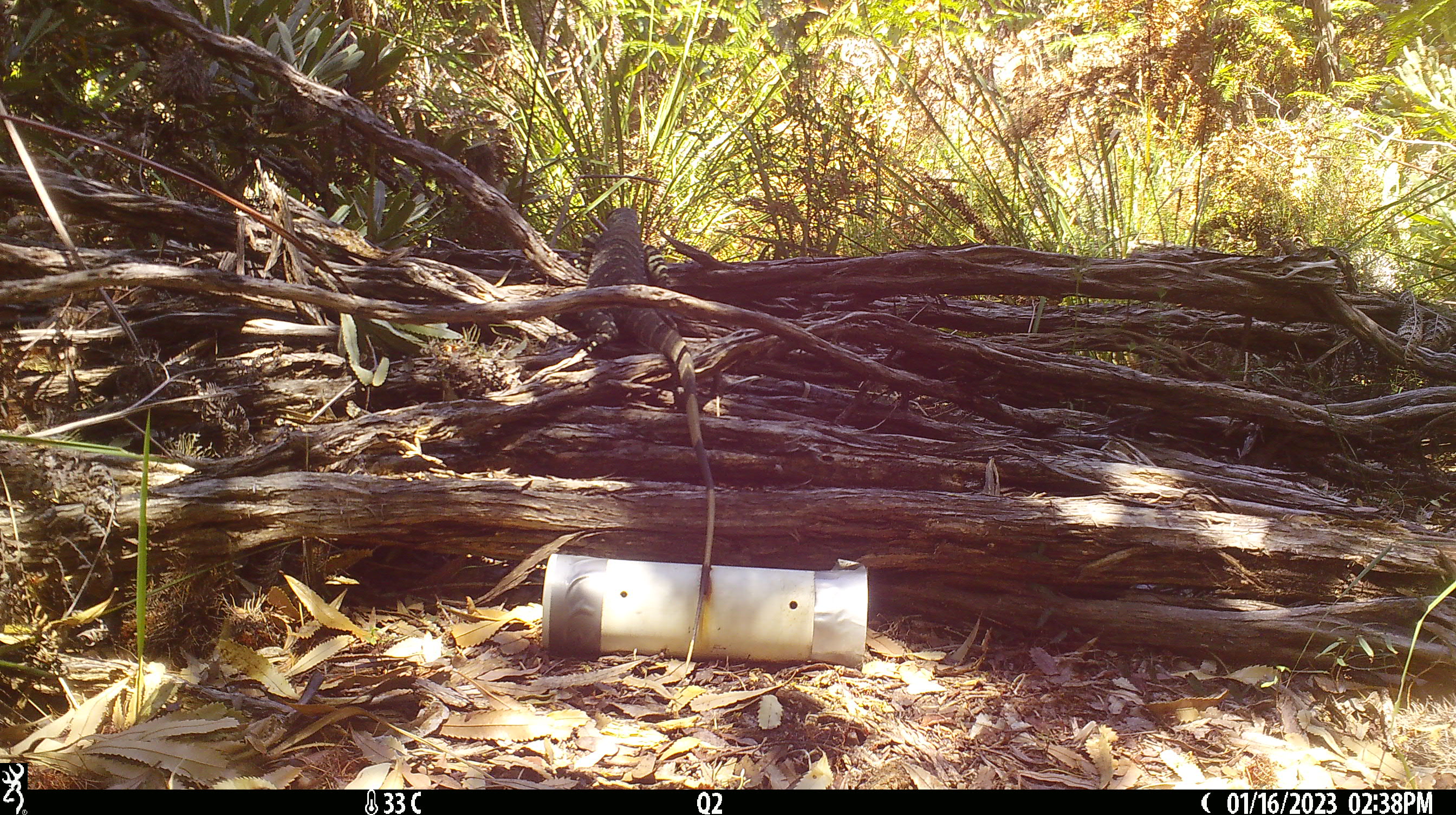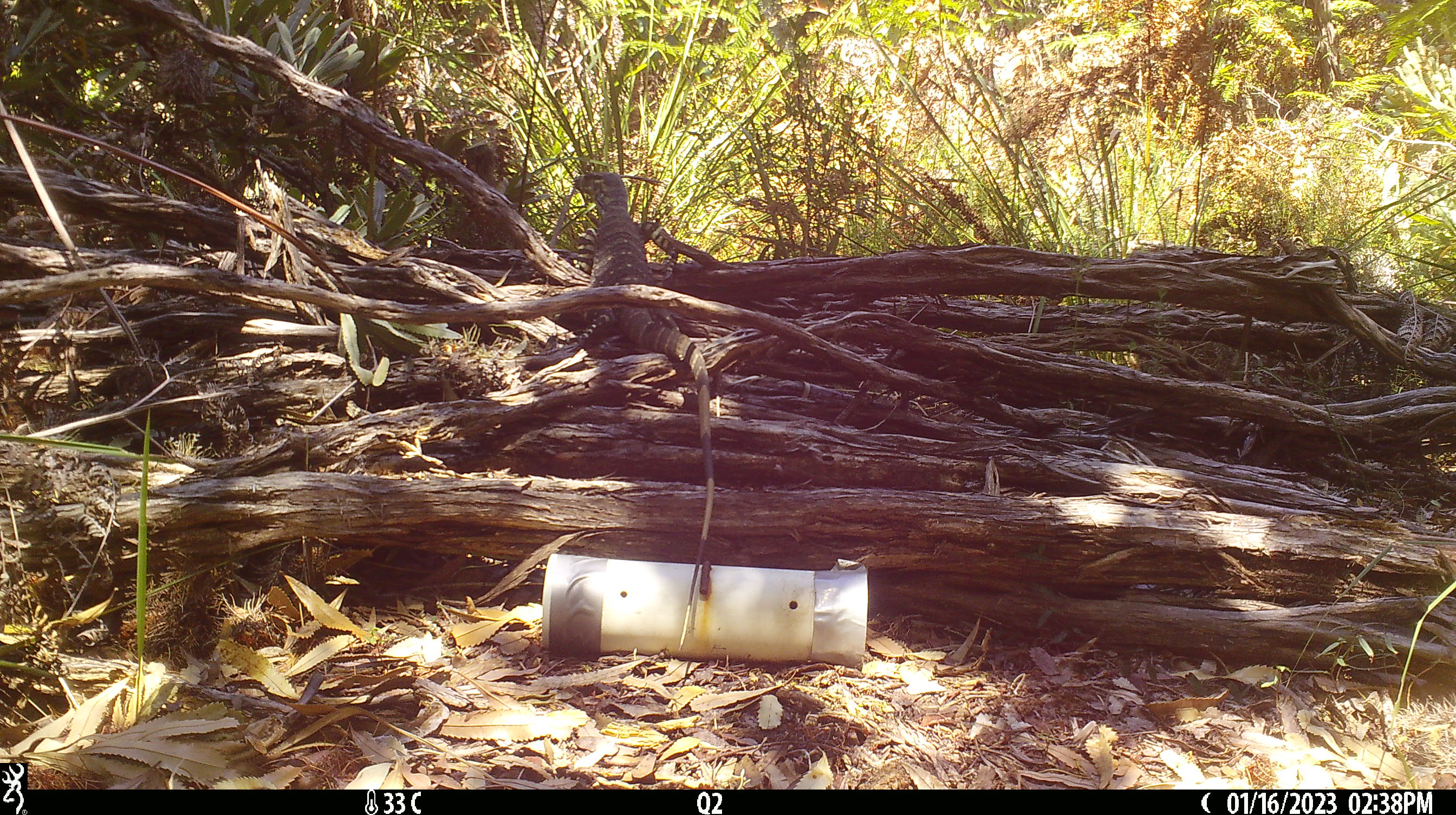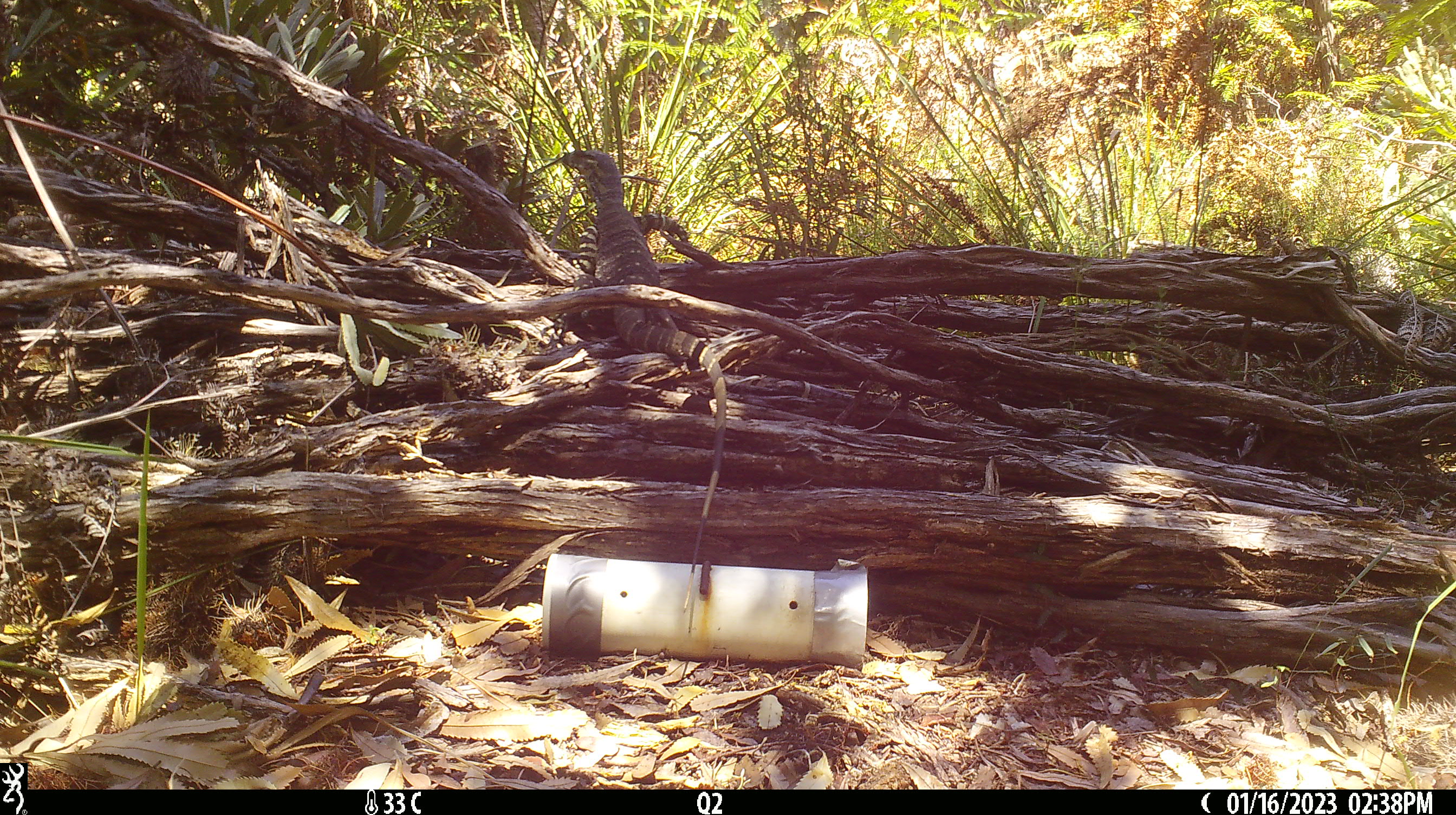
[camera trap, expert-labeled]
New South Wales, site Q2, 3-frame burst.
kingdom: Animalia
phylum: Chordata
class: Reptilia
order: Squamata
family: Varanidae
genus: Varanus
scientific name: Varanus varius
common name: lace monitor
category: goanna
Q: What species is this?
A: Goanna (lace monitor) (Varanus varius).